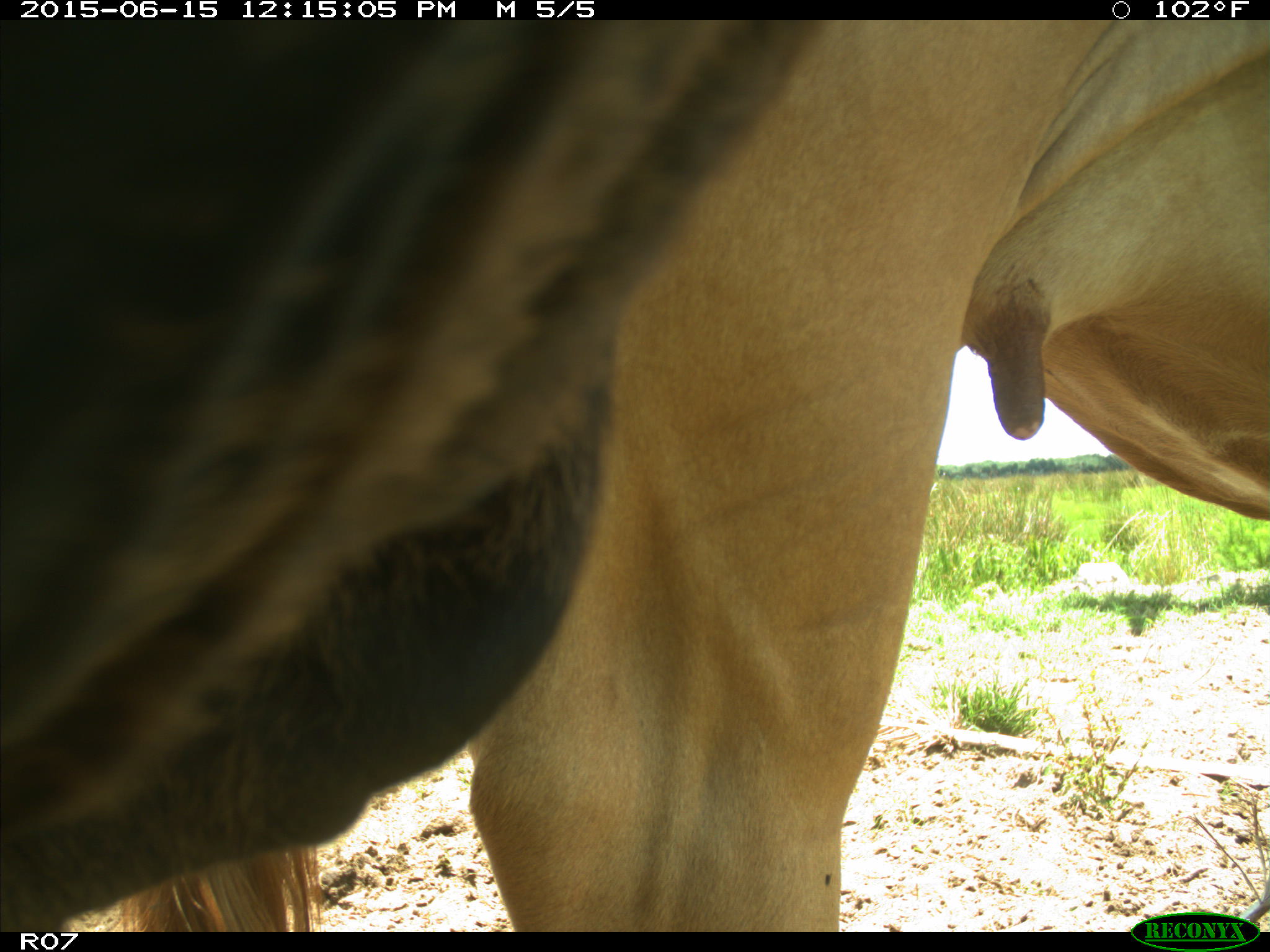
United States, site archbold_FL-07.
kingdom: Animalia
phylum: Chordata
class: Mammalia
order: Artiodactyla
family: Bovidae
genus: Bos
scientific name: Bos taurus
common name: domestic cow